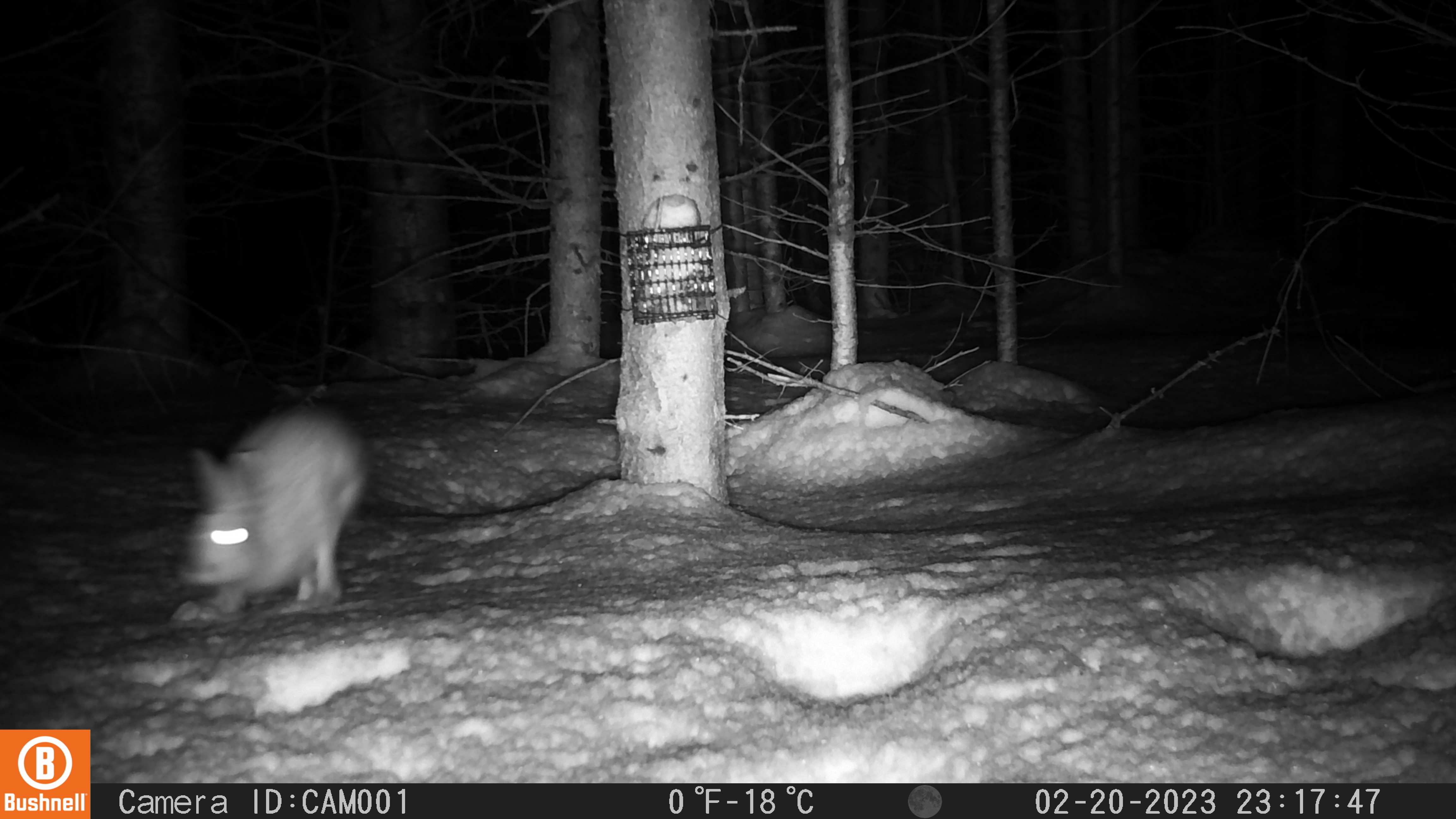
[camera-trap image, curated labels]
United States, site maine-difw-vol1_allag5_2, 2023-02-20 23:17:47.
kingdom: Animalia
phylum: Chordata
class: Mammalia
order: Lagomorpha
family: Leporidae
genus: Lepus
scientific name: Lepus americanus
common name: snowshoe hare